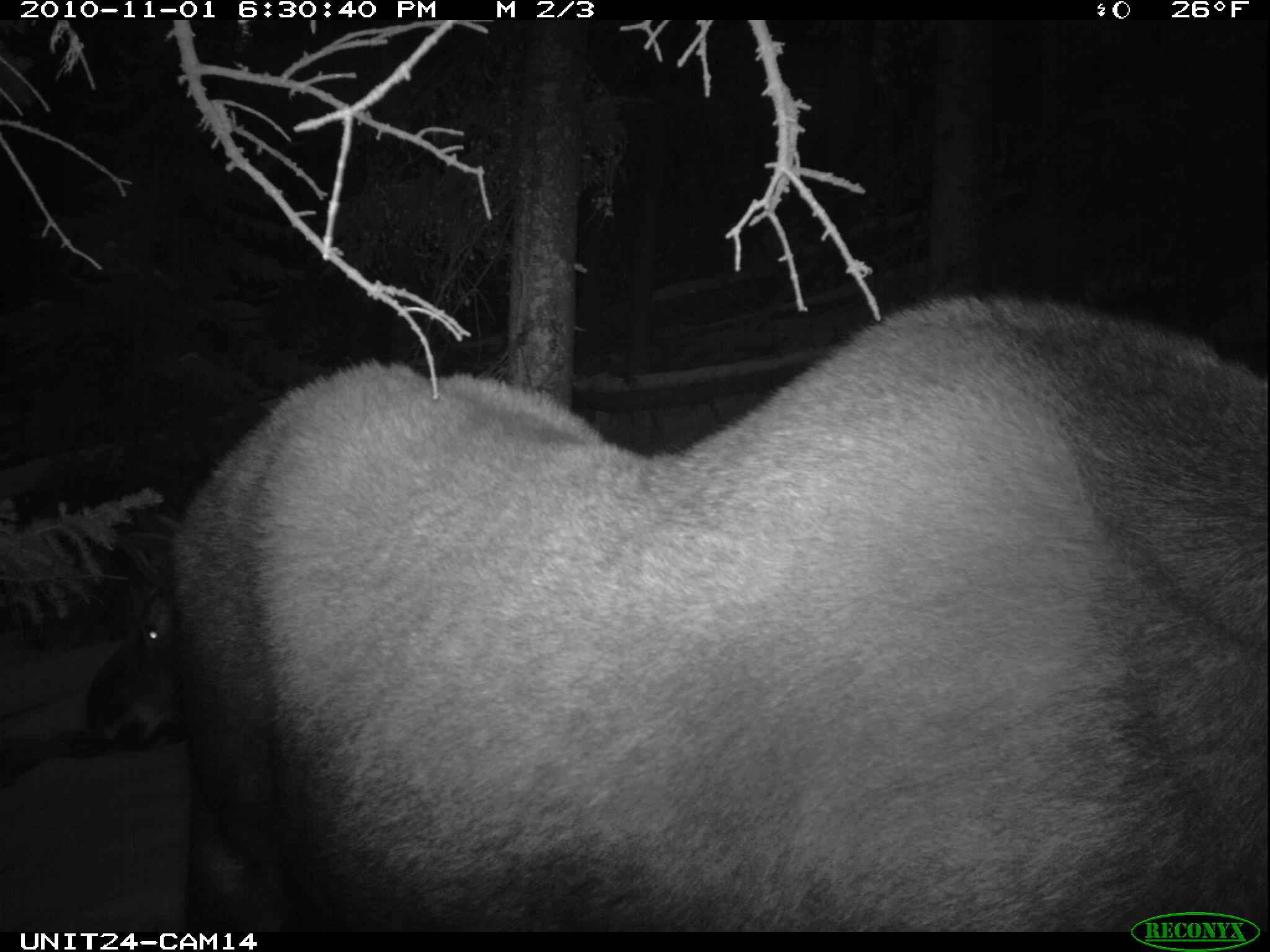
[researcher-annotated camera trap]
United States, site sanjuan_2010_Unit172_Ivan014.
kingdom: Animalia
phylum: Chordata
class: Mammalia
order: Artiodactyla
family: Cervidae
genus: Alces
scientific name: Alces alces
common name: moose